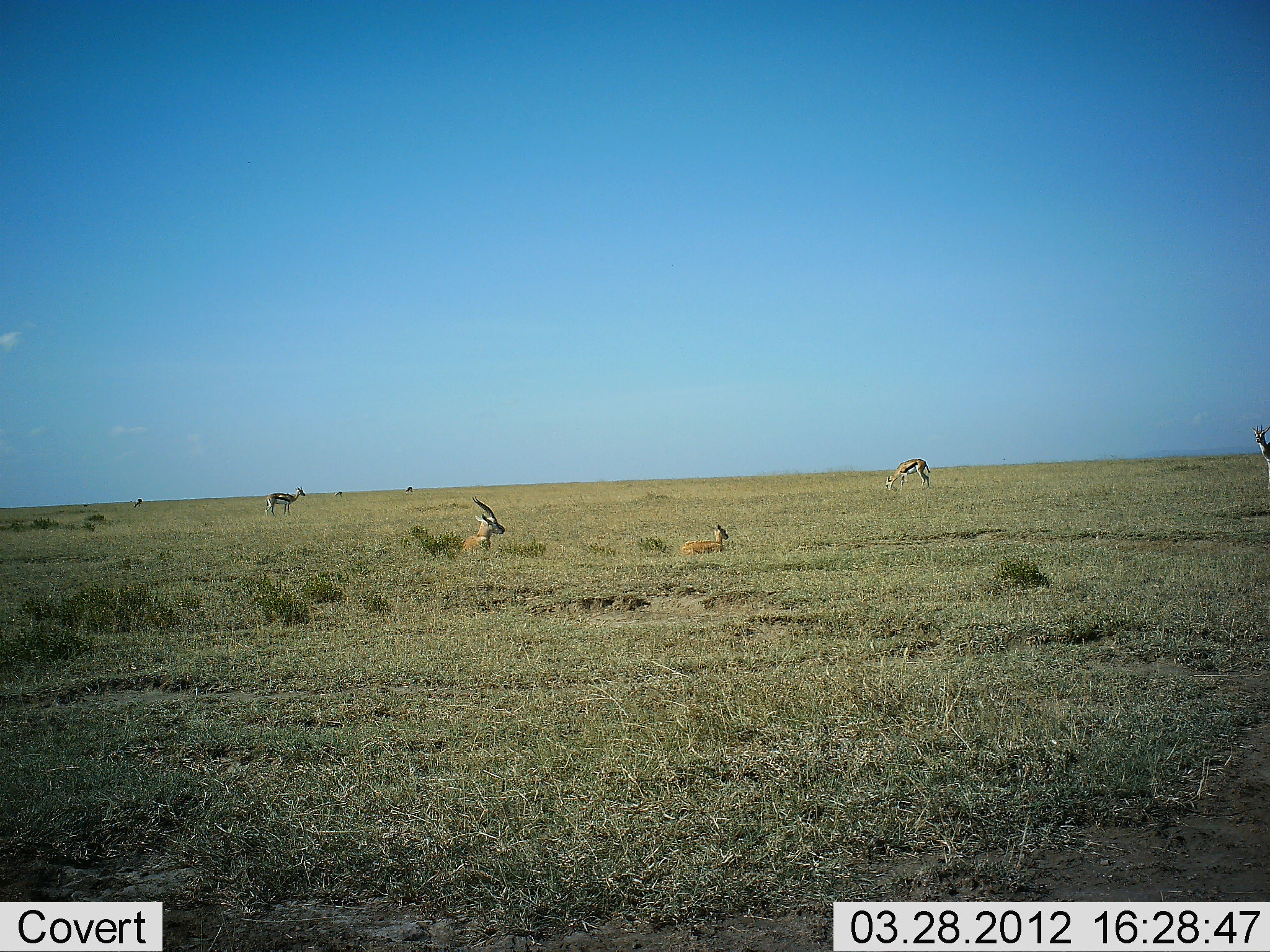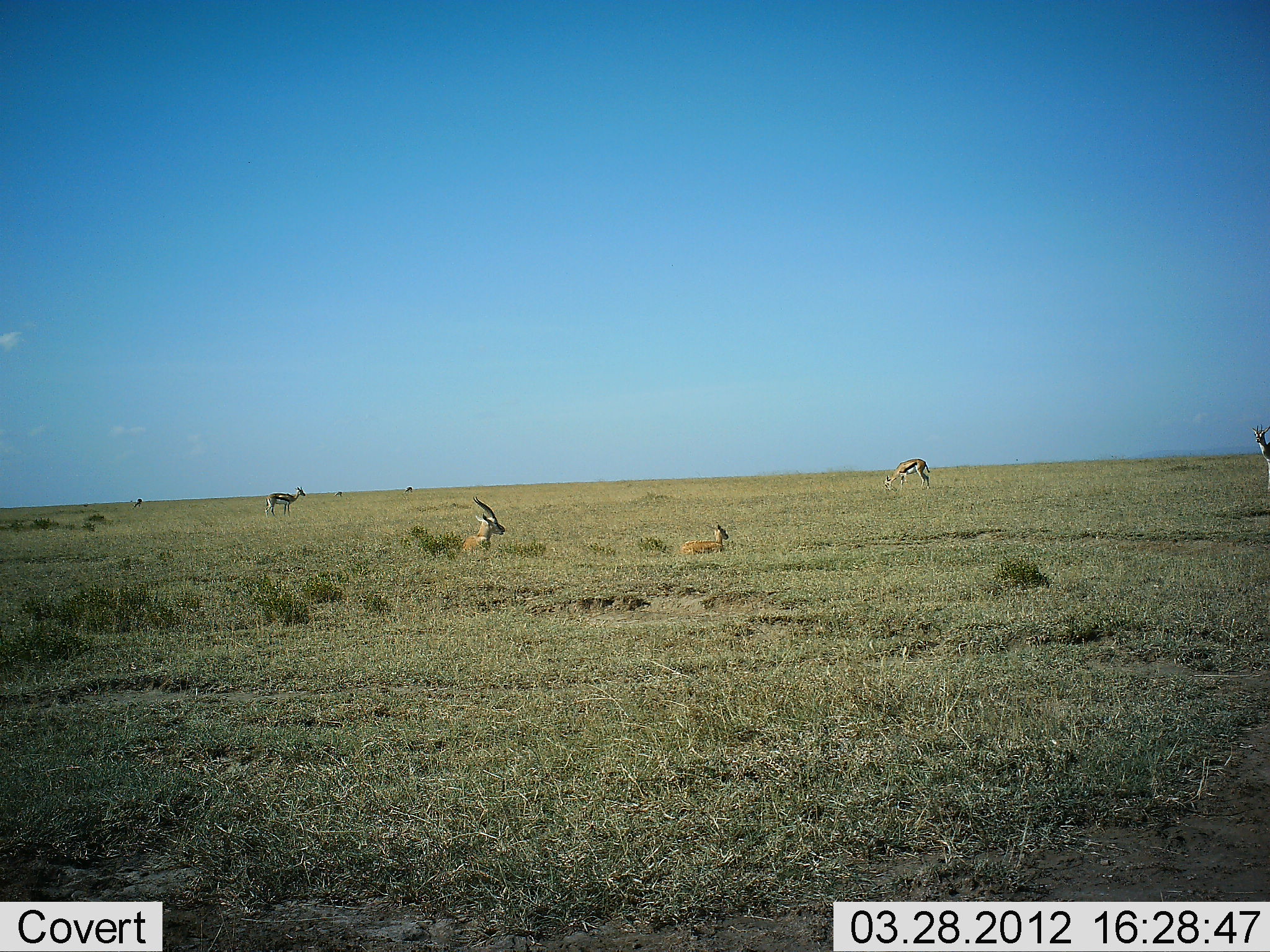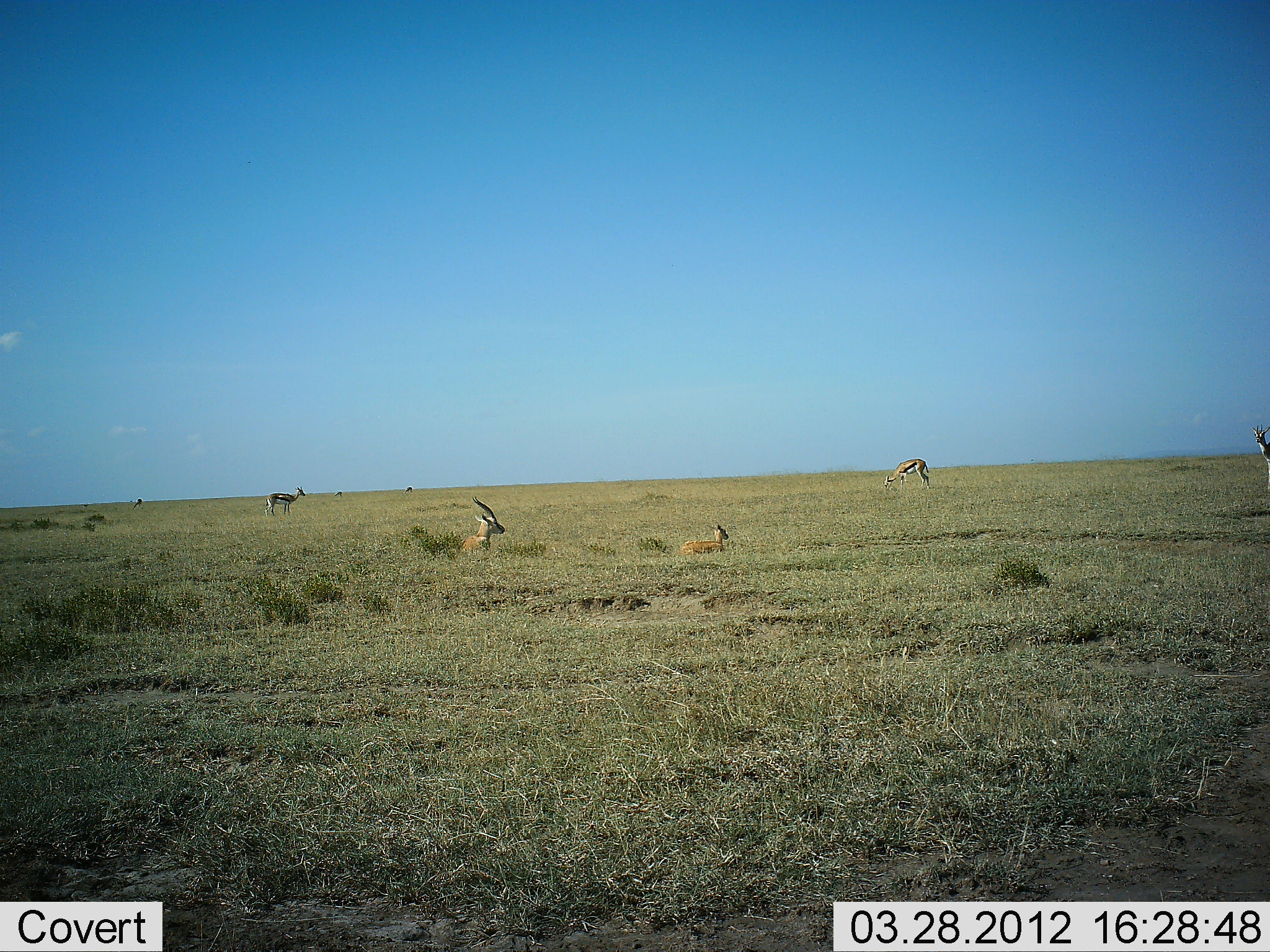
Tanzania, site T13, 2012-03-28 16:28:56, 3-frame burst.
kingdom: Animalia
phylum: Chordata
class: Mammalia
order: Artiodactyla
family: Bovidae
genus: Eudorcas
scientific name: Eudorcas thomsonii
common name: thomson's gazelle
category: gazellethomsons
Gazellethomsons (thomson's gazelle) (Eudorcas thomsonii), count 5. Behavior (volunteer vote fractions): standing 81%, resting 100%, moving 6%, interacting 0%. Young present (vote fraction): 12%. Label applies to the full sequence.